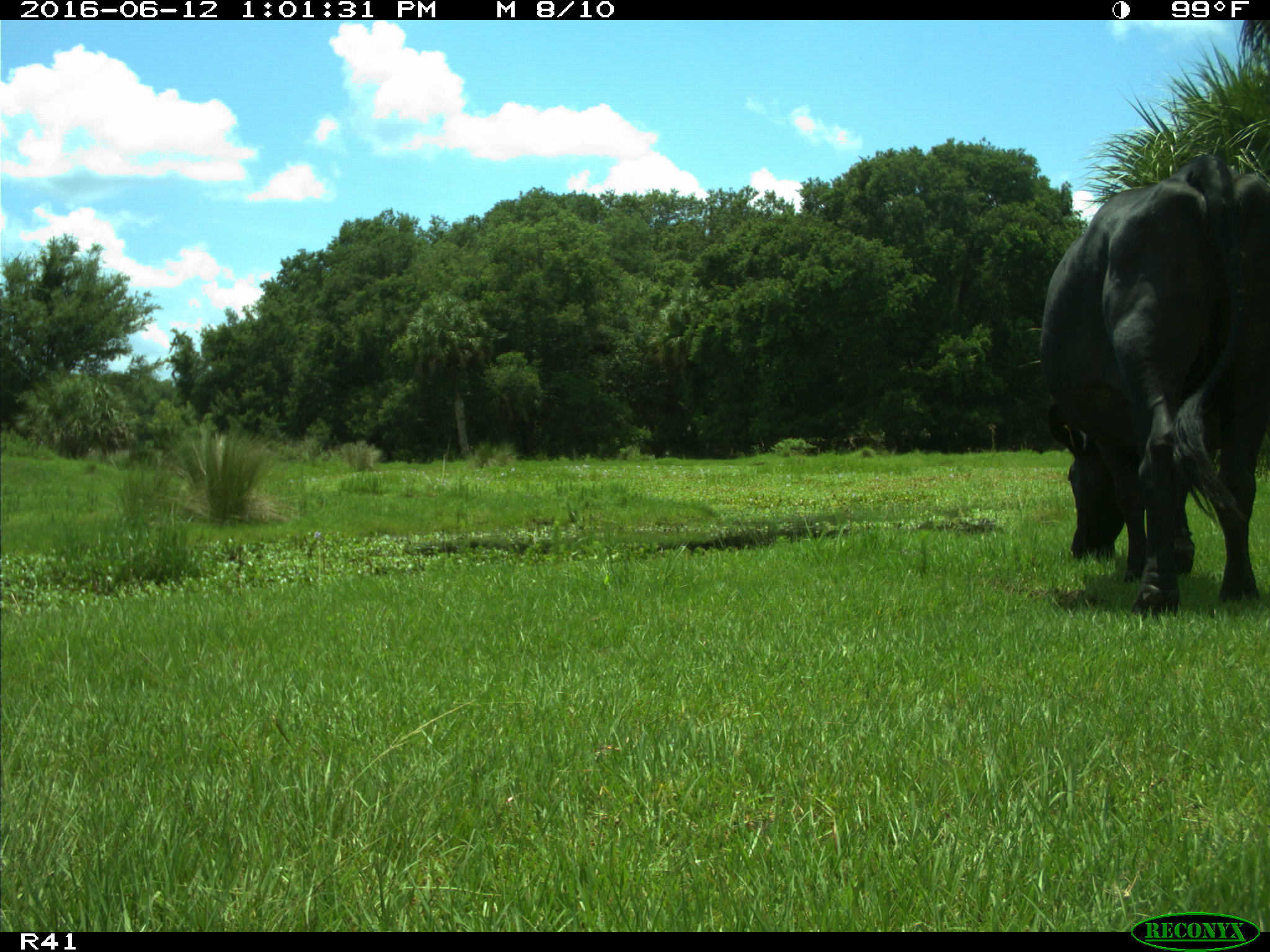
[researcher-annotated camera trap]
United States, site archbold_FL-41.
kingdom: Animalia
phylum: Chordata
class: Mammalia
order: Artiodactyla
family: Bovidae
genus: Bos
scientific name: Bos taurus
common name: domestic cow